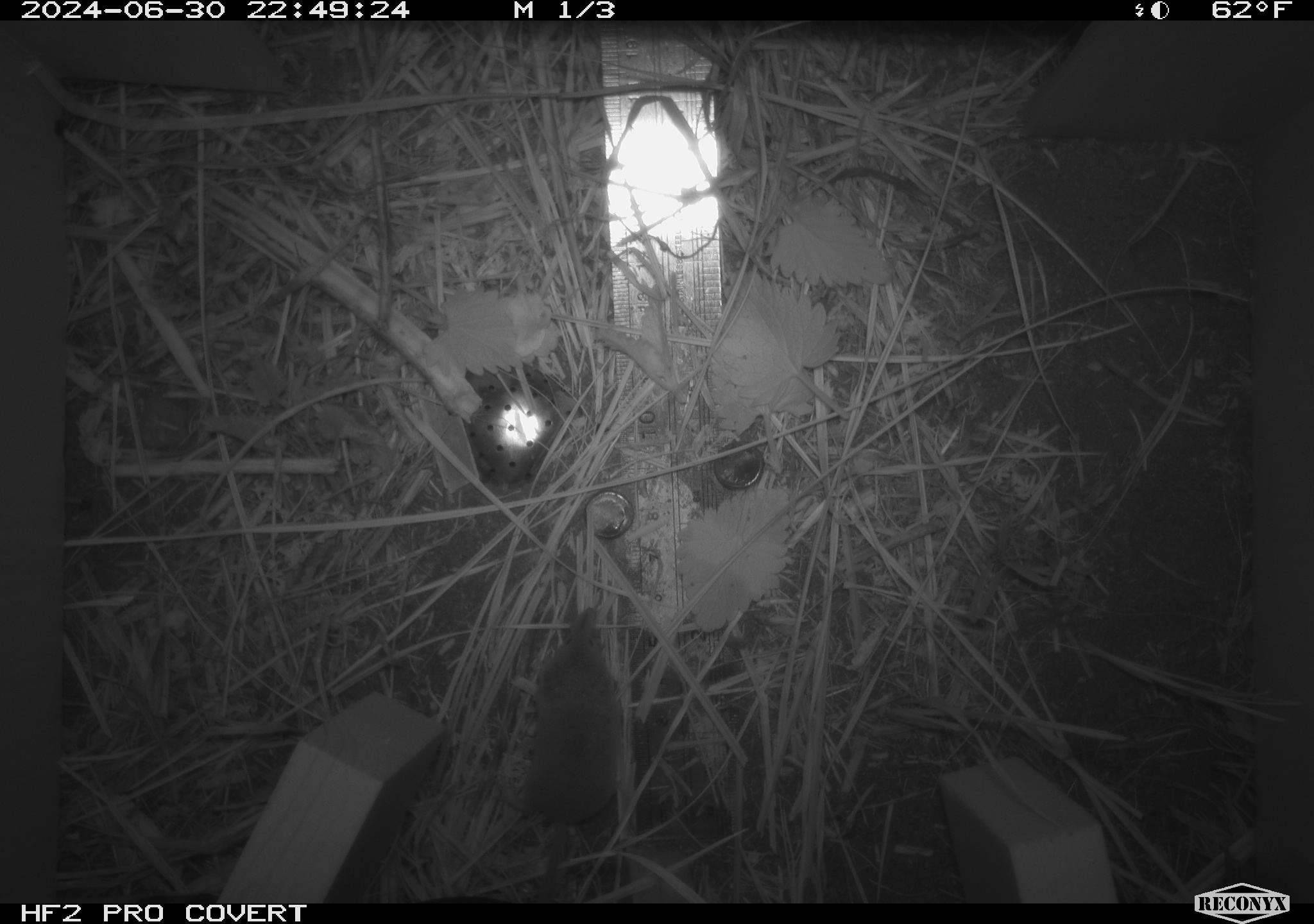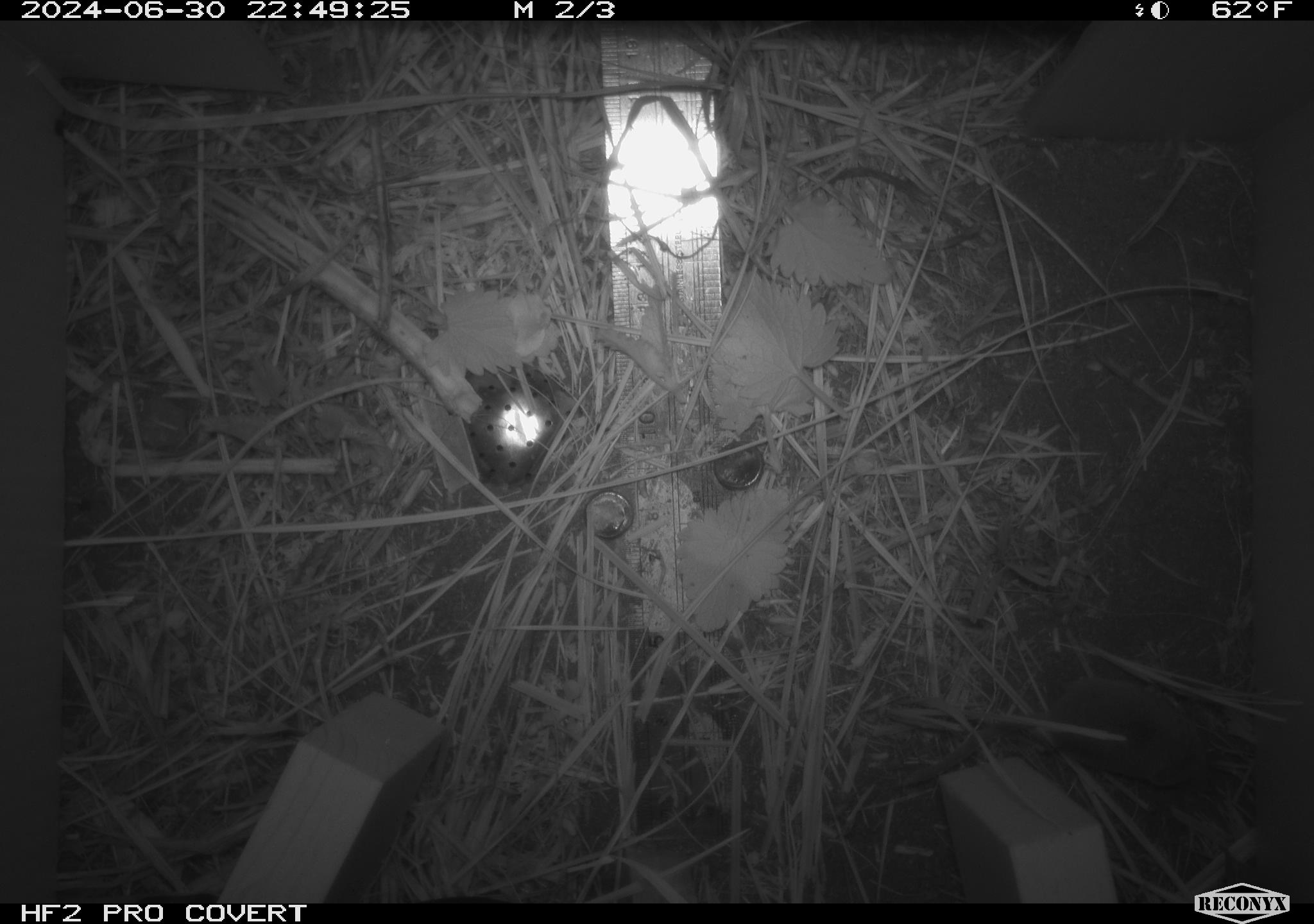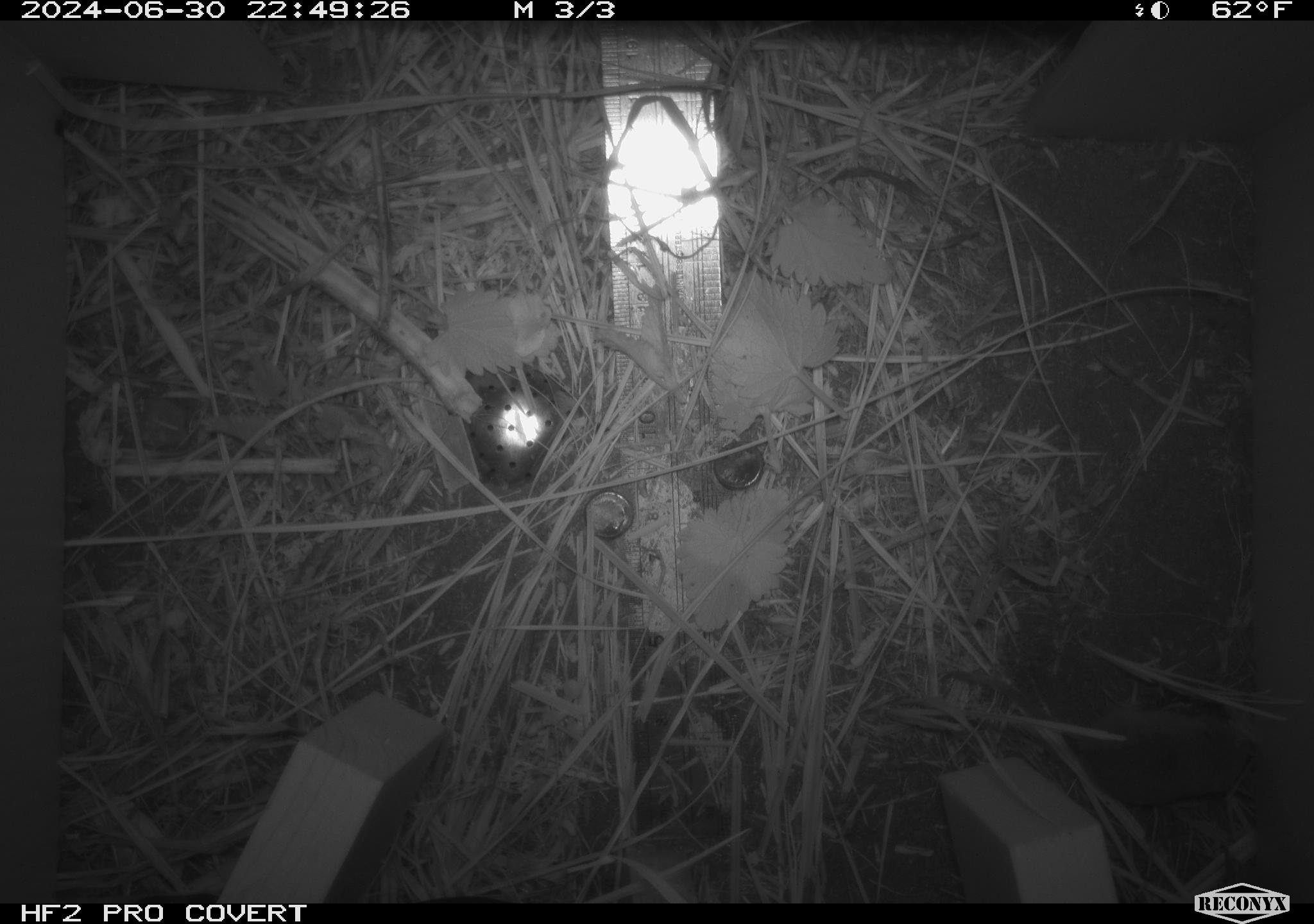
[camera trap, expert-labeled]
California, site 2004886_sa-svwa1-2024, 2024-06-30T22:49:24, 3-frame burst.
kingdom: Animalia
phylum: Chordata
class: Mammalia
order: Eulipotyphla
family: Soricidae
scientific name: Soricidae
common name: shrews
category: soricidae family